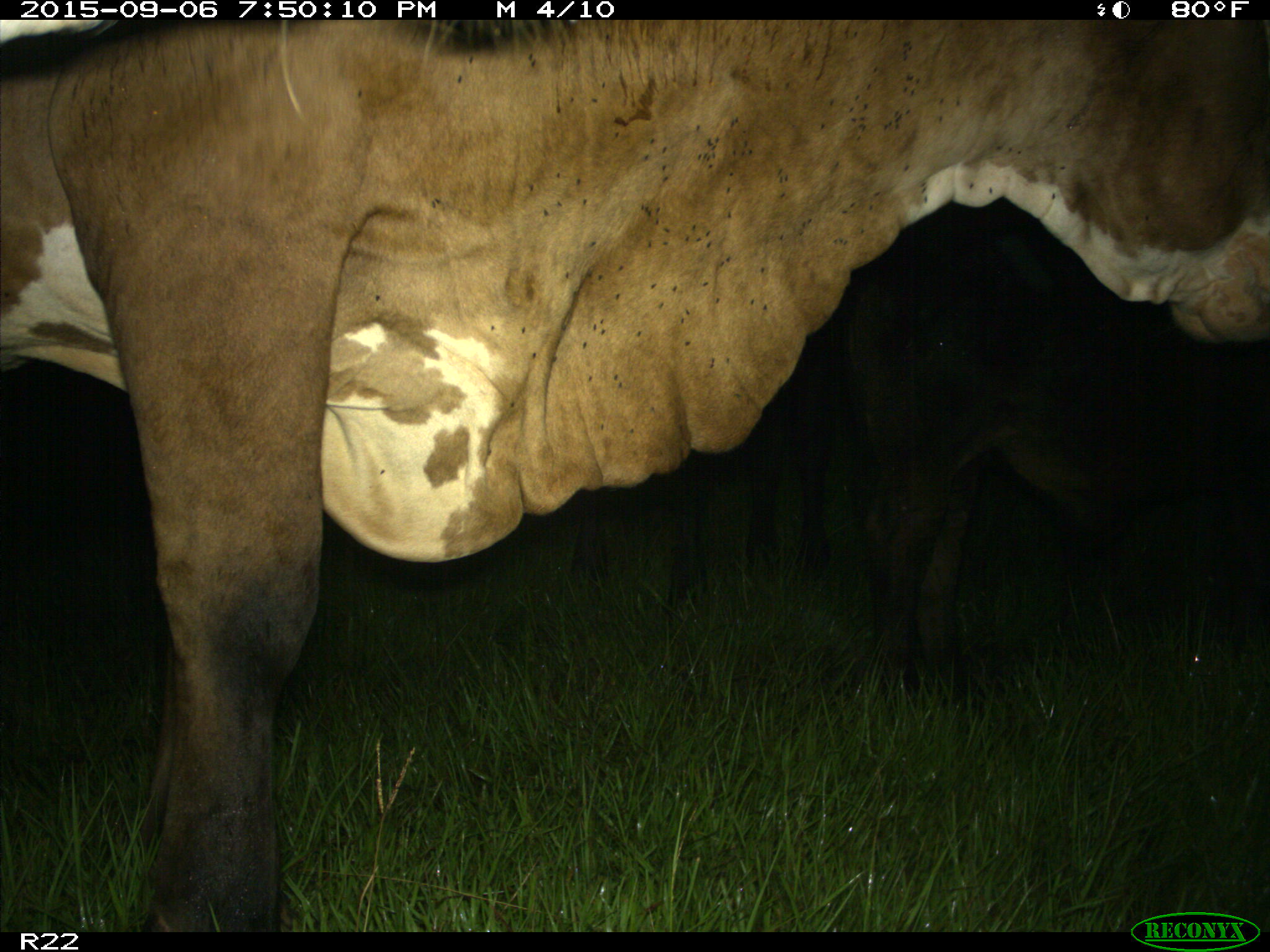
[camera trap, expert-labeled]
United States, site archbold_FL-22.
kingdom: Animalia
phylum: Chordata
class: Mammalia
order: Artiodactyla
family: Bovidae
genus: Bos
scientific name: Bos taurus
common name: domestic cow